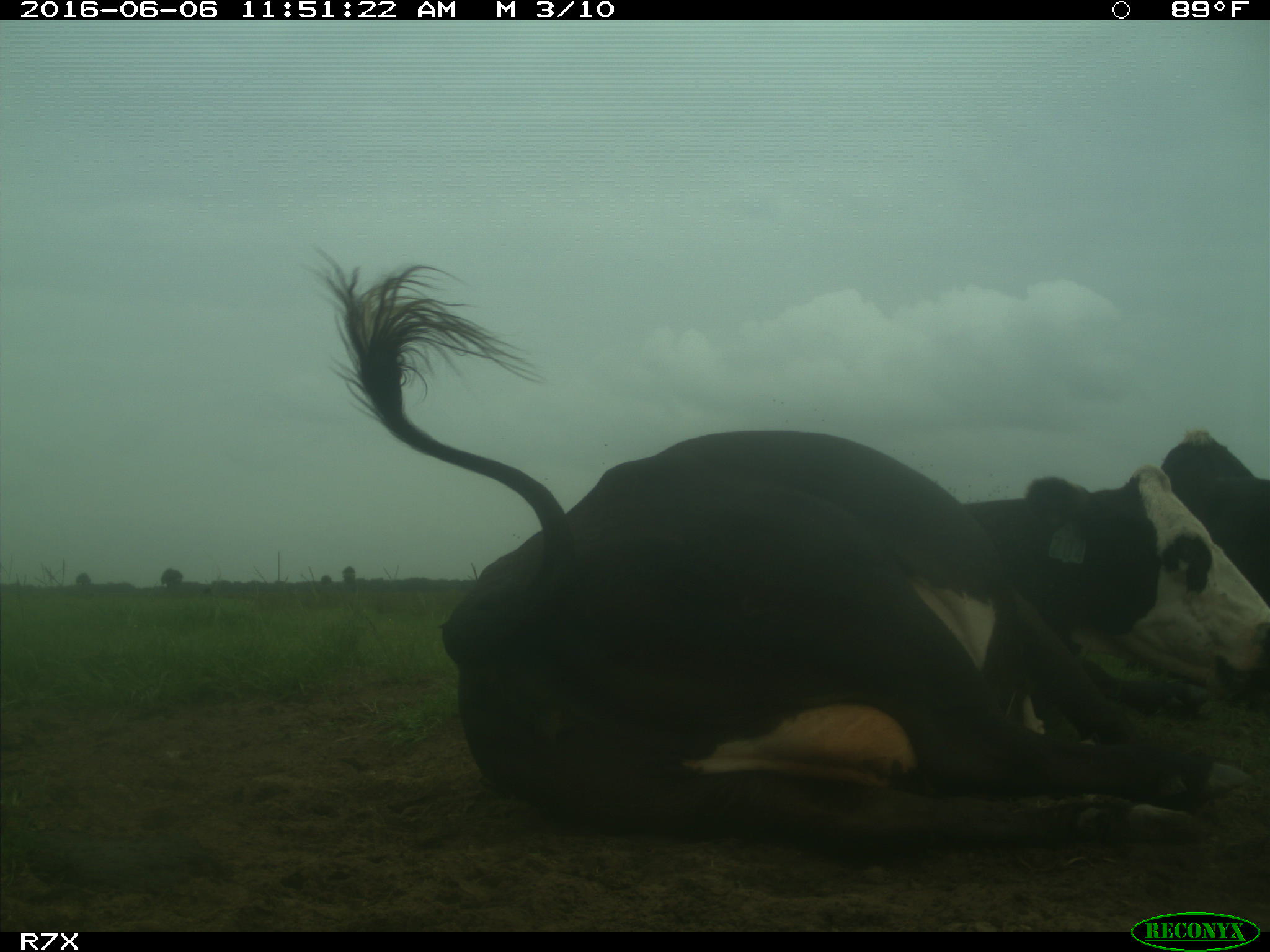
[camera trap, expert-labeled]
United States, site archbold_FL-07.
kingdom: Animalia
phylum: Chordata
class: Mammalia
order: Artiodactyla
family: Bovidae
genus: Bos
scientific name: Bos taurus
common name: domestic cow